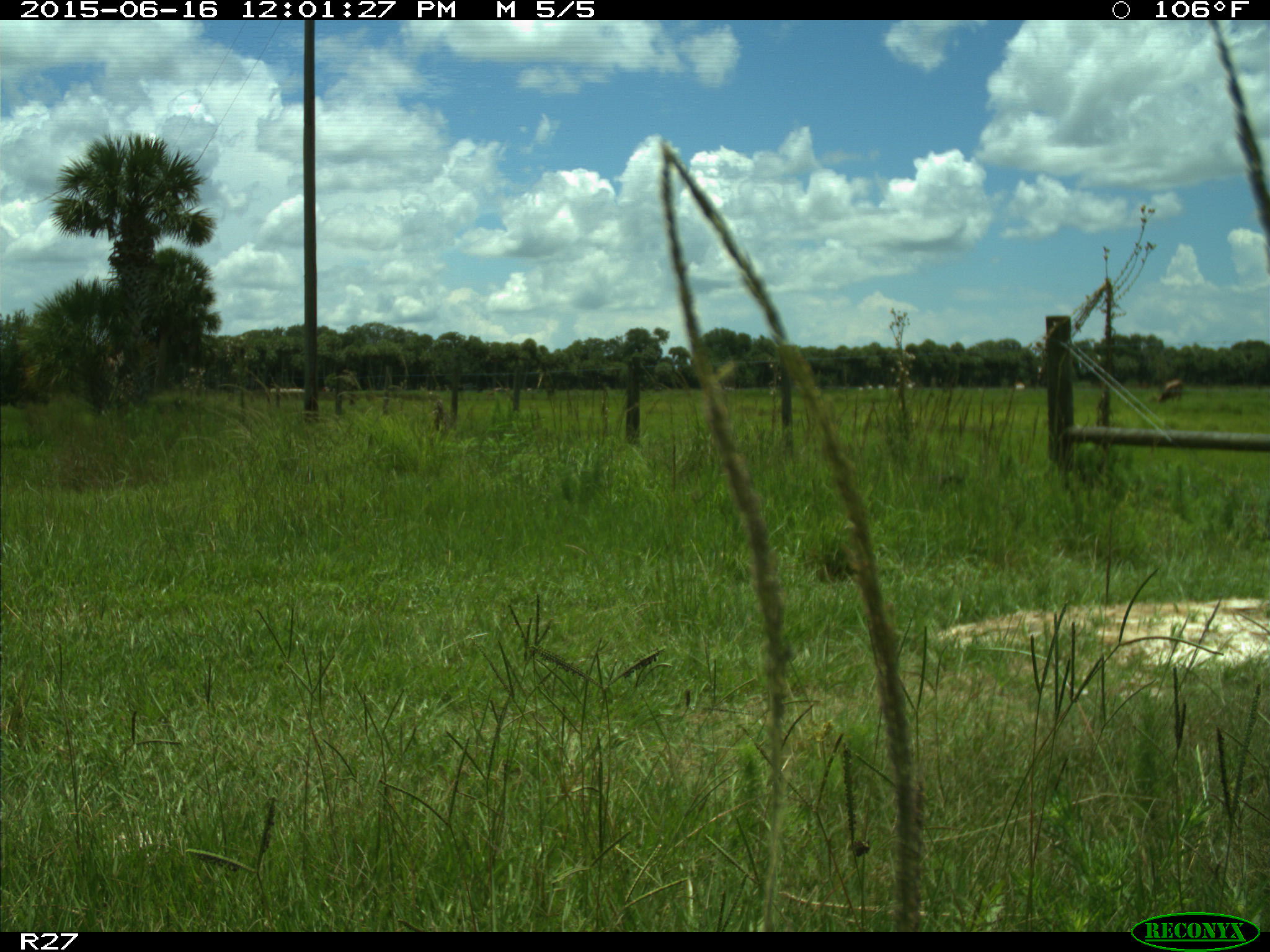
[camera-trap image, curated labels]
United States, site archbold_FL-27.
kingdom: Animalia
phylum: Chordata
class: Mammalia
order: Artiodactyla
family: Bovidae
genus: Bos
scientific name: Bos taurus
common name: domestic cow